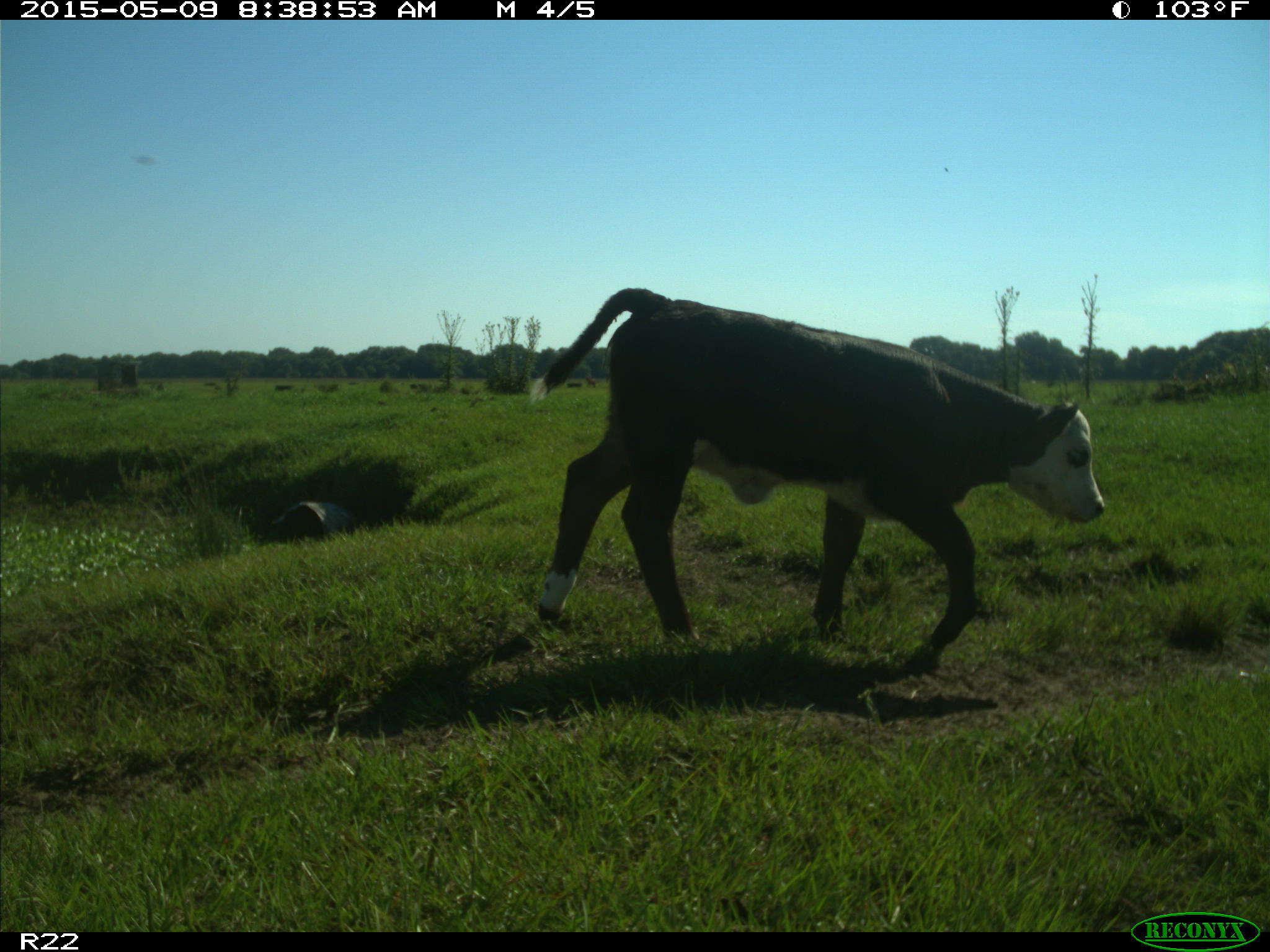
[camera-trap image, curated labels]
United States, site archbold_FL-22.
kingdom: Animalia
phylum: Chordata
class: Mammalia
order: Artiodactyla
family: Bovidae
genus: Bos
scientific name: Bos taurus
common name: domestic cow